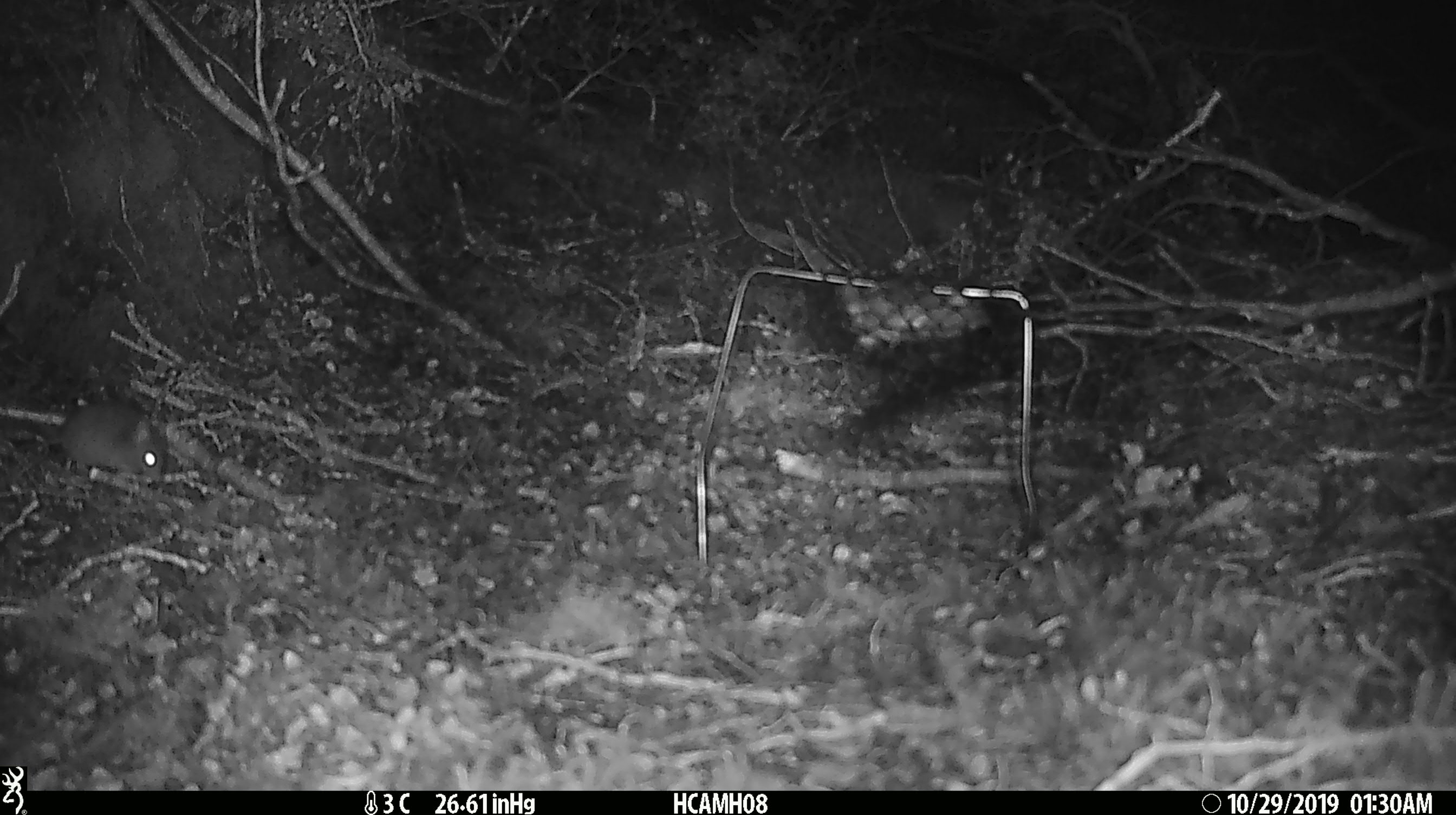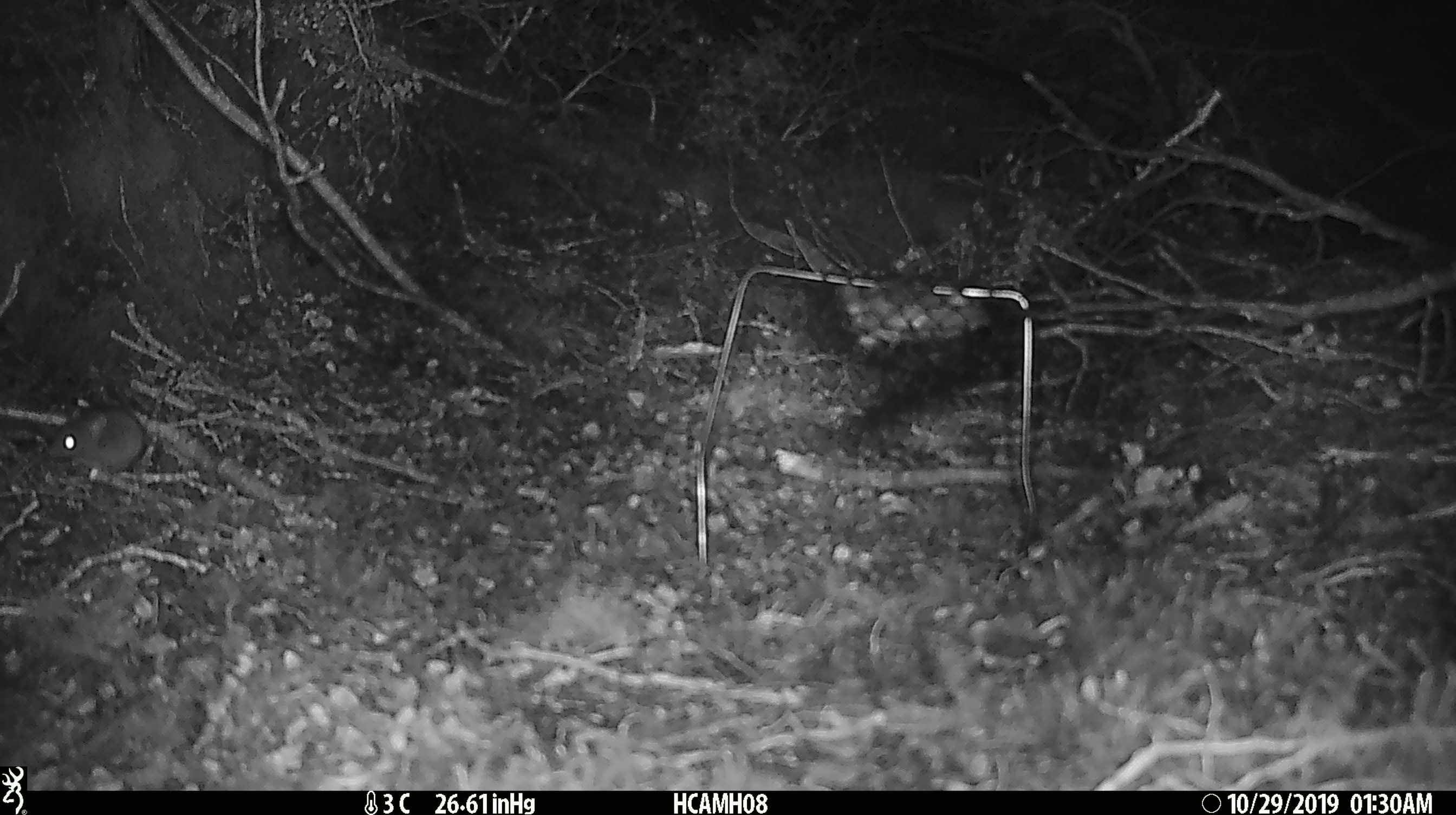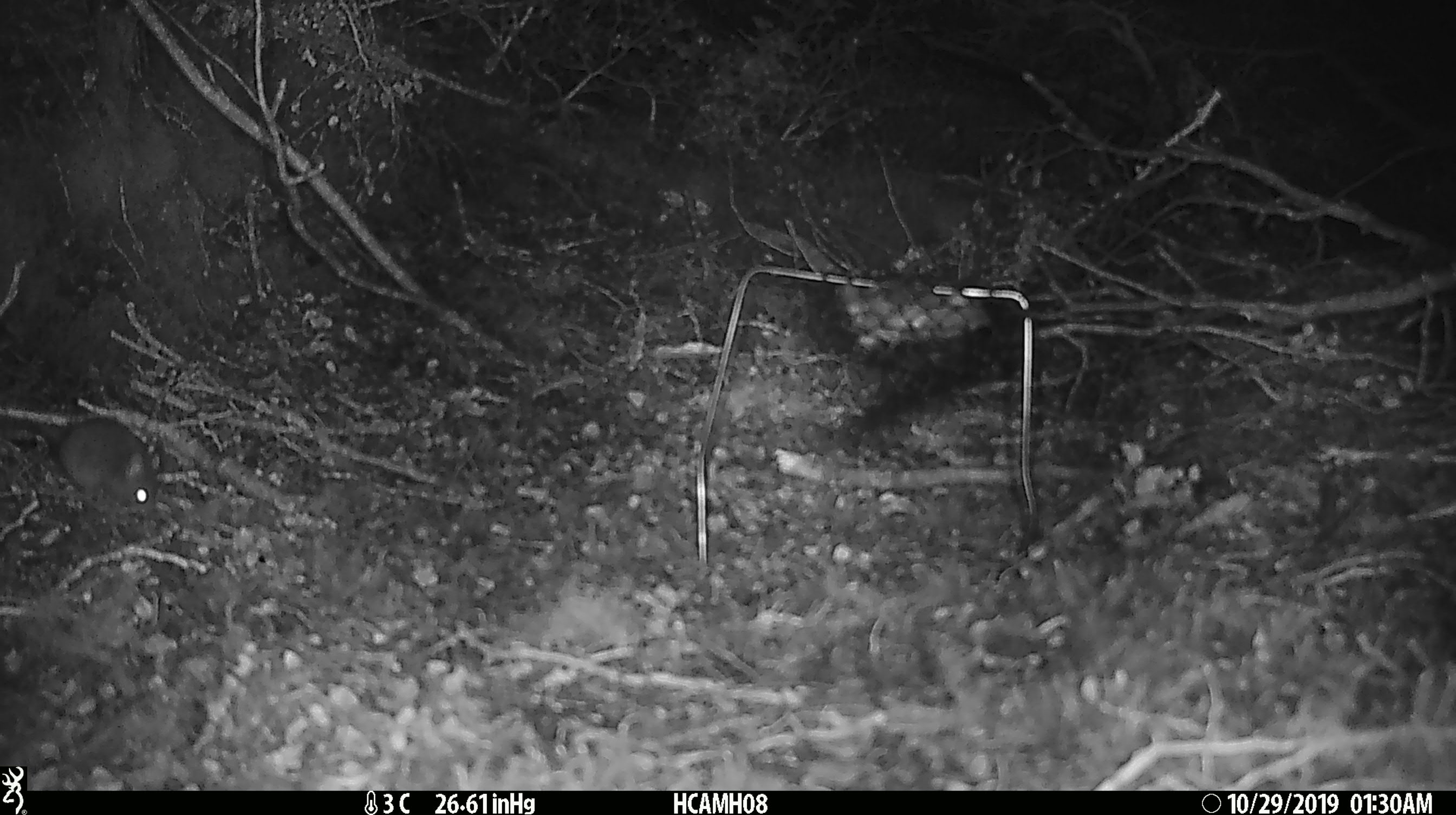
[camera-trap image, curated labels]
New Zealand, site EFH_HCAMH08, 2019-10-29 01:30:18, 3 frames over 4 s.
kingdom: Animalia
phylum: Chordata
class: Mammalia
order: Rodentia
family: Muridae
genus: Mus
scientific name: Mus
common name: mouse